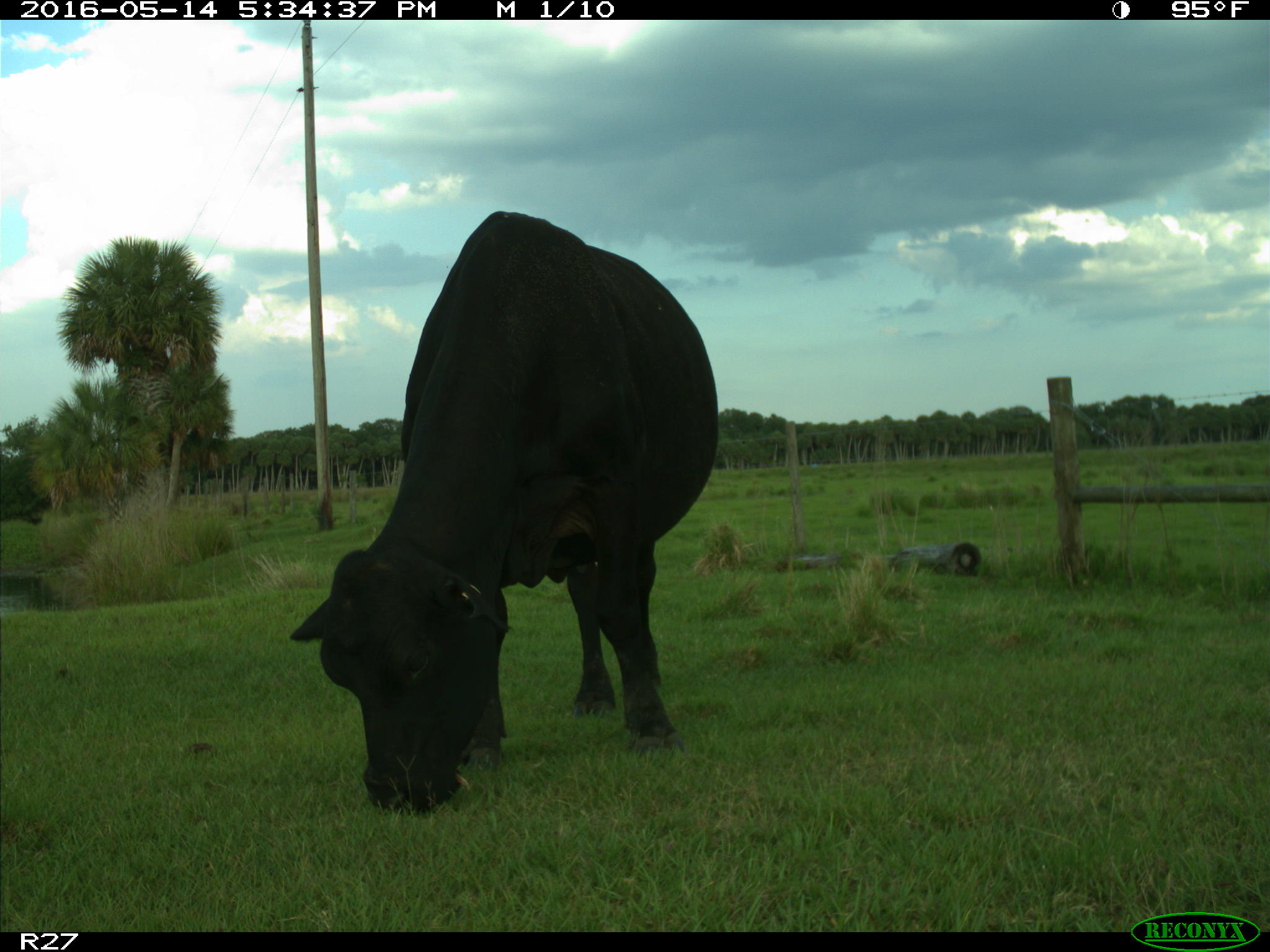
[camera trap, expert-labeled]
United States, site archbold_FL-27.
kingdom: Animalia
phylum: Chordata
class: Mammalia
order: Artiodactyla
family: Bovidae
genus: Bos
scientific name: Bos taurus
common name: domestic cow